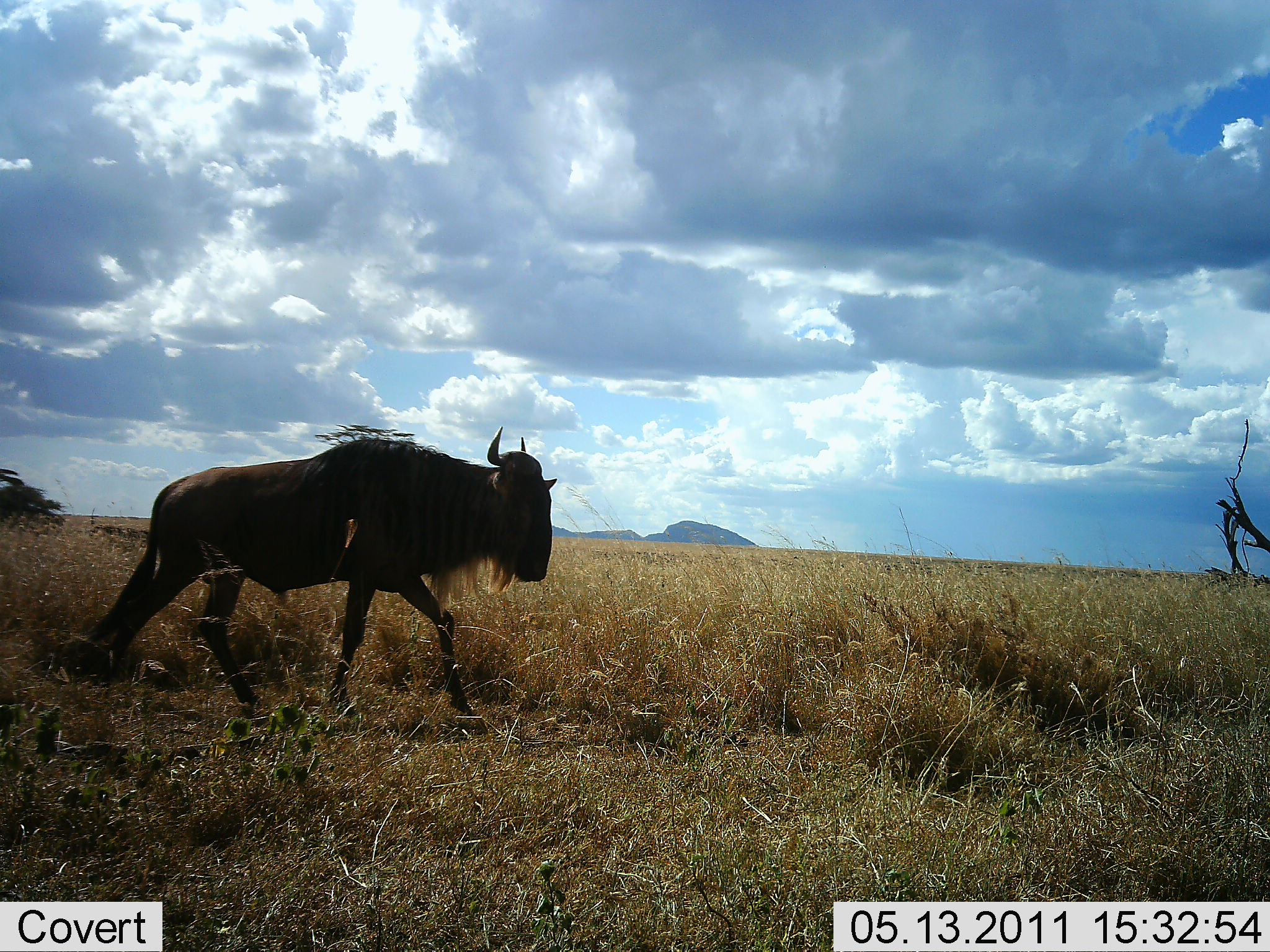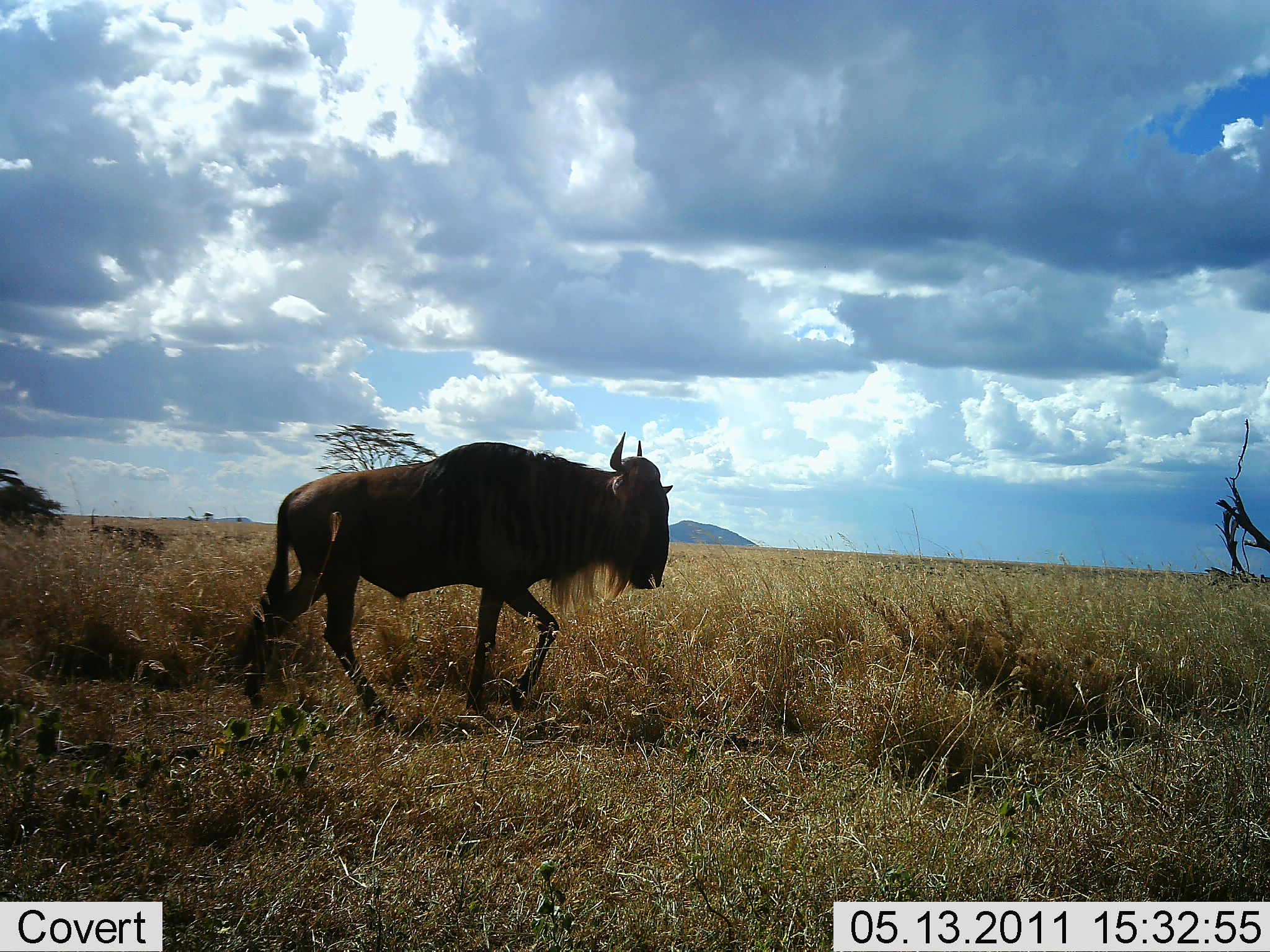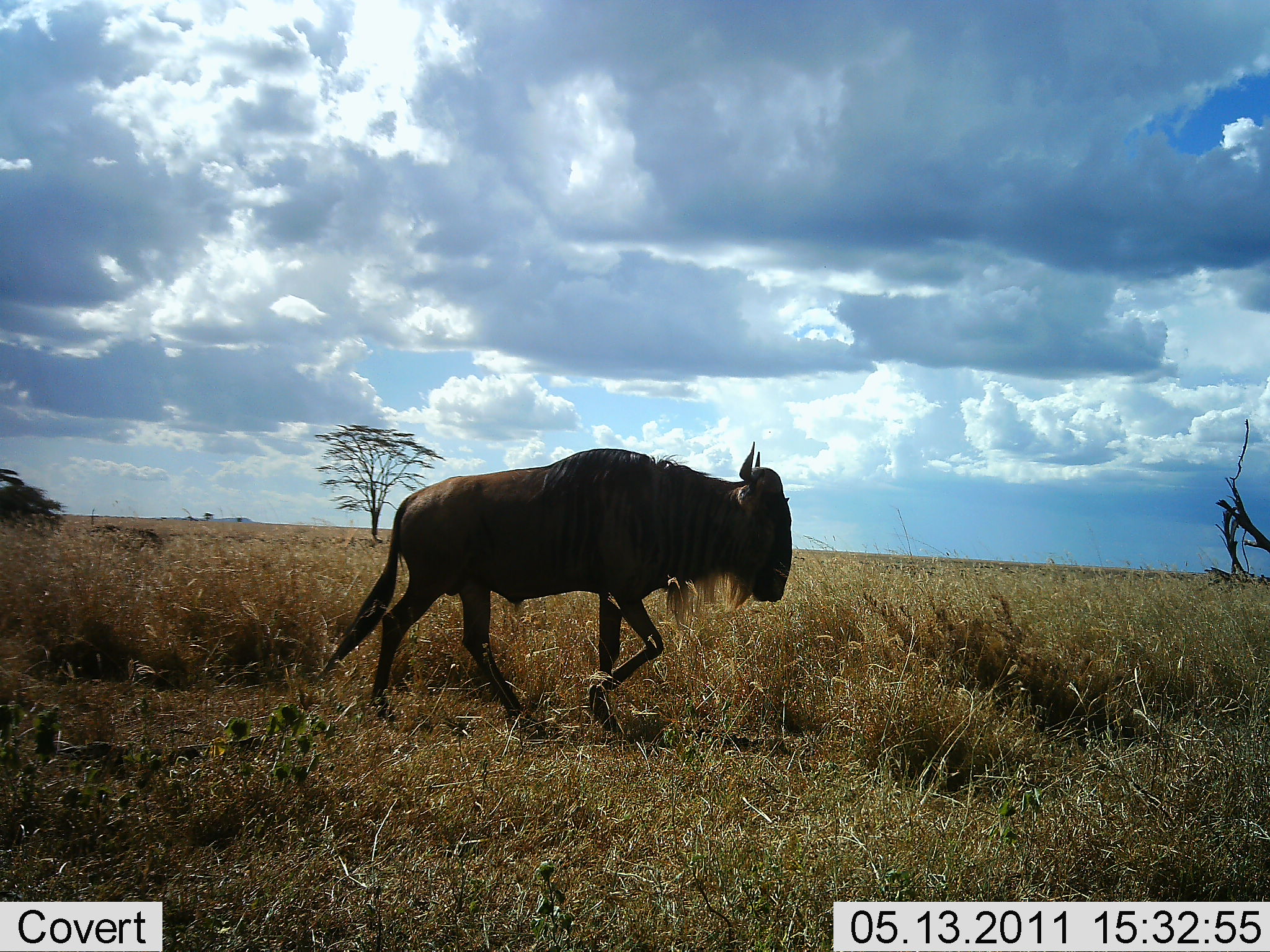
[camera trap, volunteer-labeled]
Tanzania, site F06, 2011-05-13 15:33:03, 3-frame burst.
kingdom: Animalia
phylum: Chordata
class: Mammalia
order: Artiodactyla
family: Bovidae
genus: Connochaetes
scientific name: Connochaetes taurinus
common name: blue wildebeest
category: wildebeest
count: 1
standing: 0%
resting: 0%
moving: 100%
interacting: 0%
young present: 0%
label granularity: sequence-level